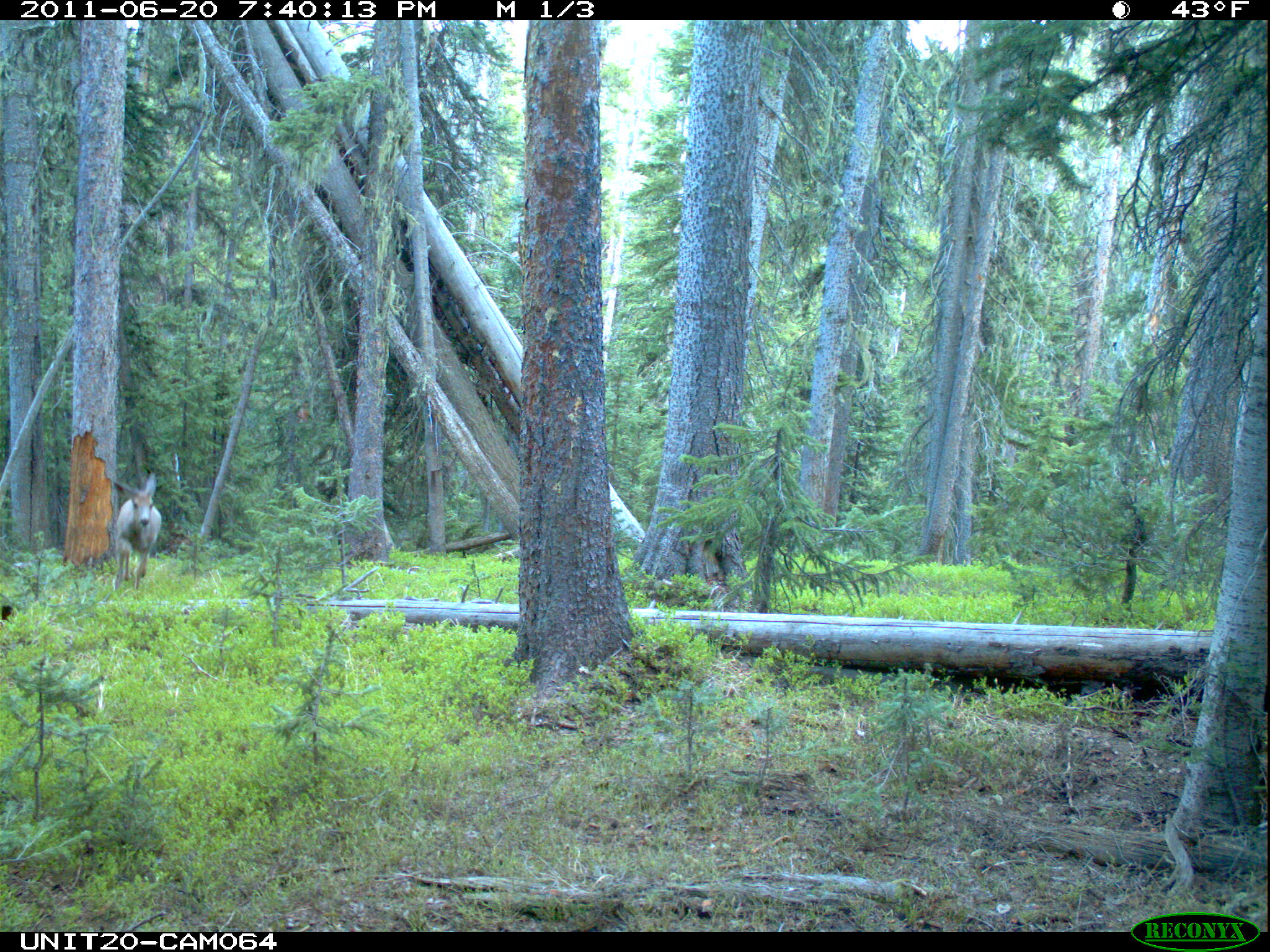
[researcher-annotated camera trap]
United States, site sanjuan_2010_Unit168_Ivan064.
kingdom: Animalia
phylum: Chordata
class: Mammalia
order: Artiodactyla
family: Cervidae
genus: Odocoileus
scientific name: Odocoileus hemionus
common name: mule deer